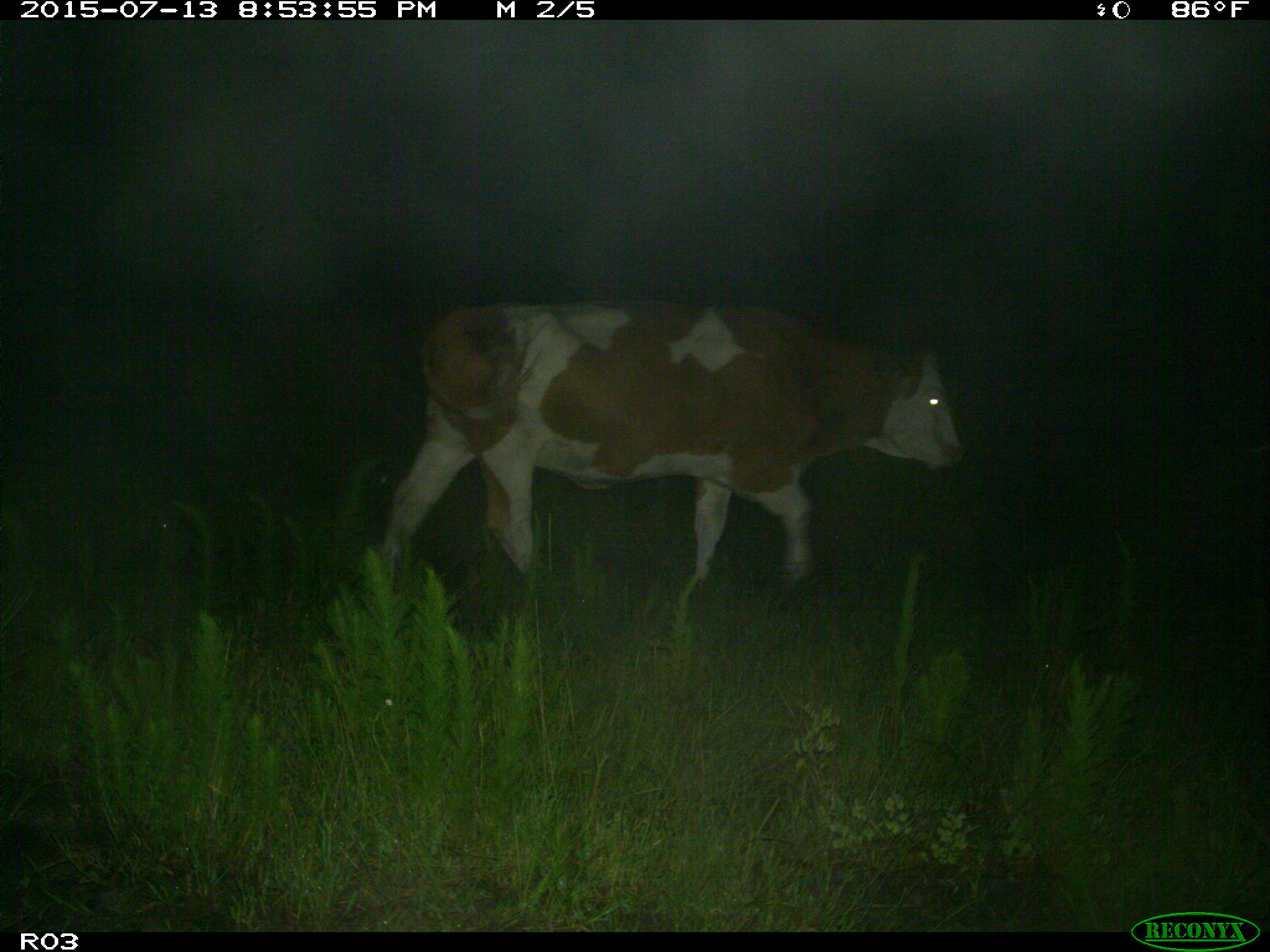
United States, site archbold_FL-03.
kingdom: Animalia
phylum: Chordata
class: Mammalia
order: Artiodactyla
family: Bovidae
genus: Bos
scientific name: Bos taurus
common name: domestic cow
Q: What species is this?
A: Bos taurus (domestic cow).